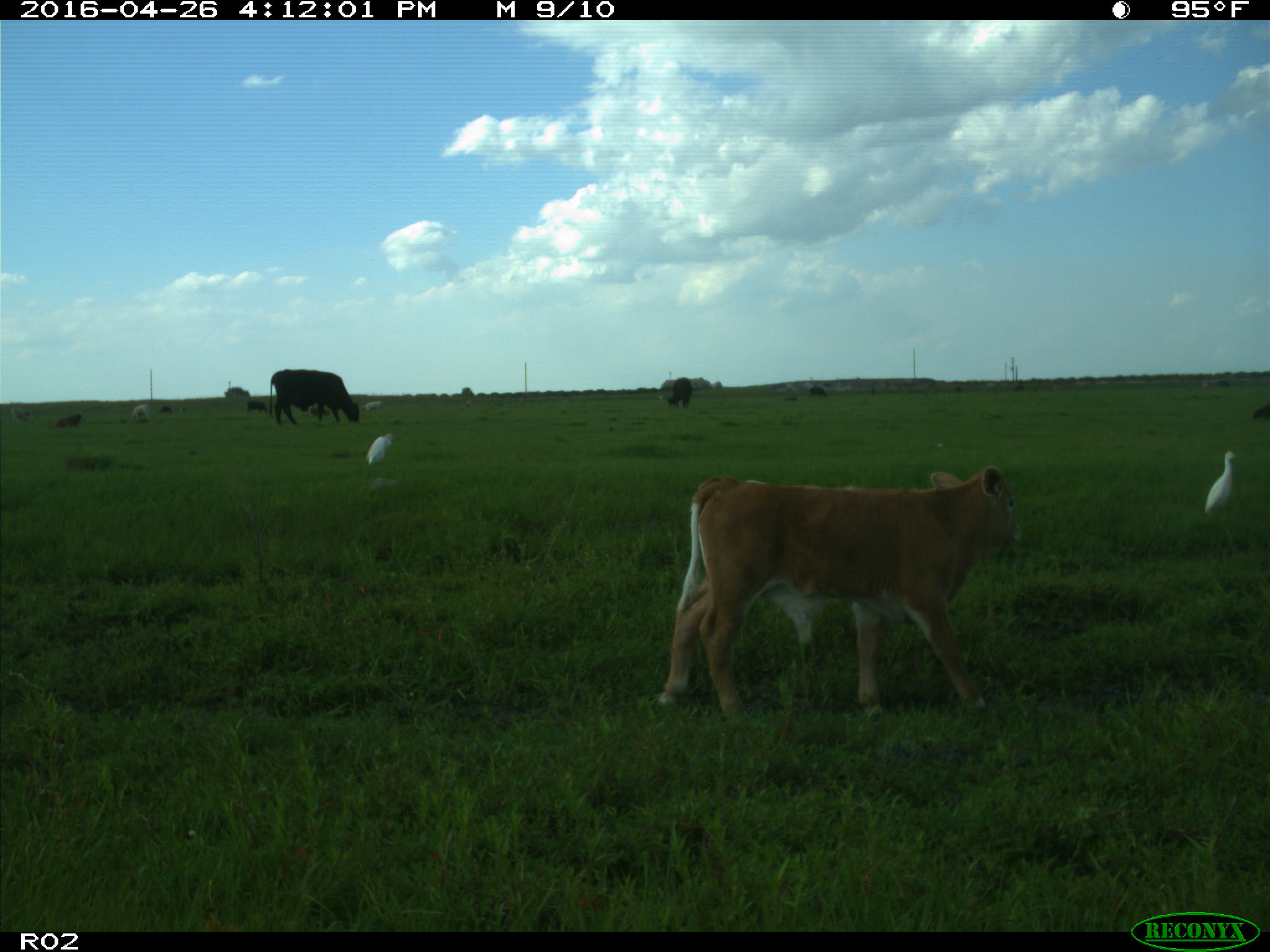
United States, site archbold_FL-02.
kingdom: Animalia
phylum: Chordata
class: Mammalia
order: Artiodactyla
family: Bovidae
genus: Bos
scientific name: Bos taurus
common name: domestic cow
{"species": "Bos taurus (domestic cow)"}